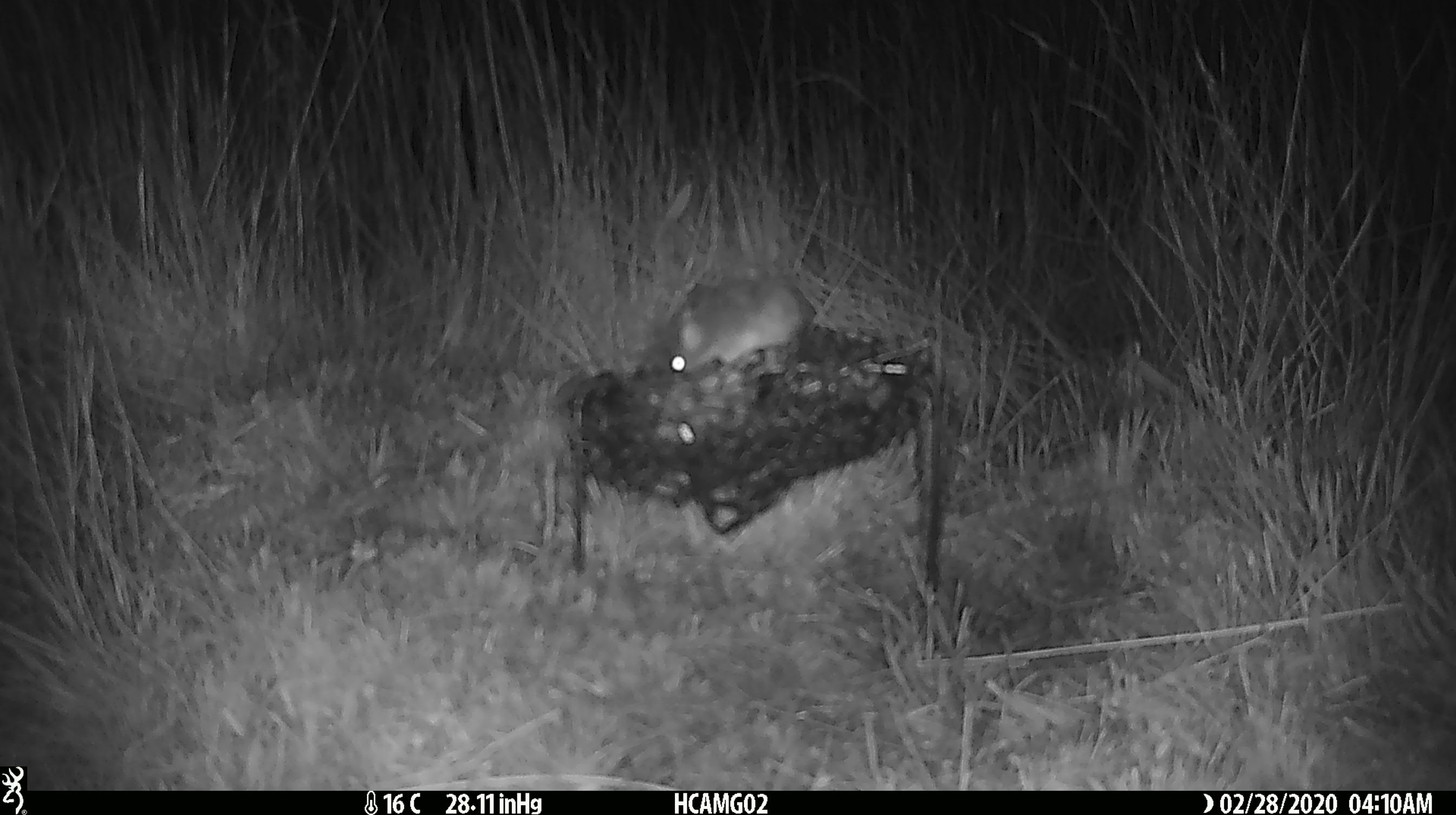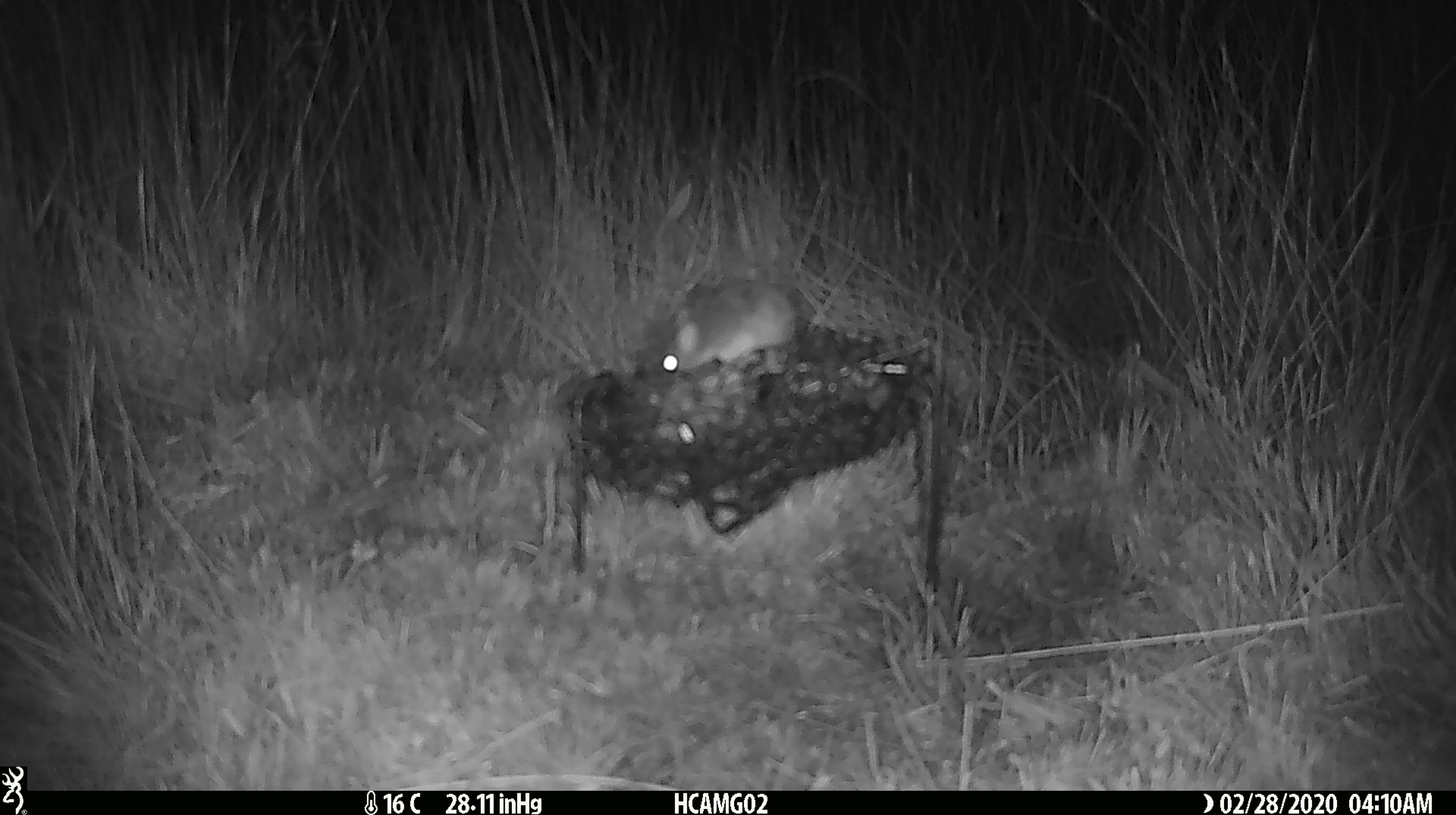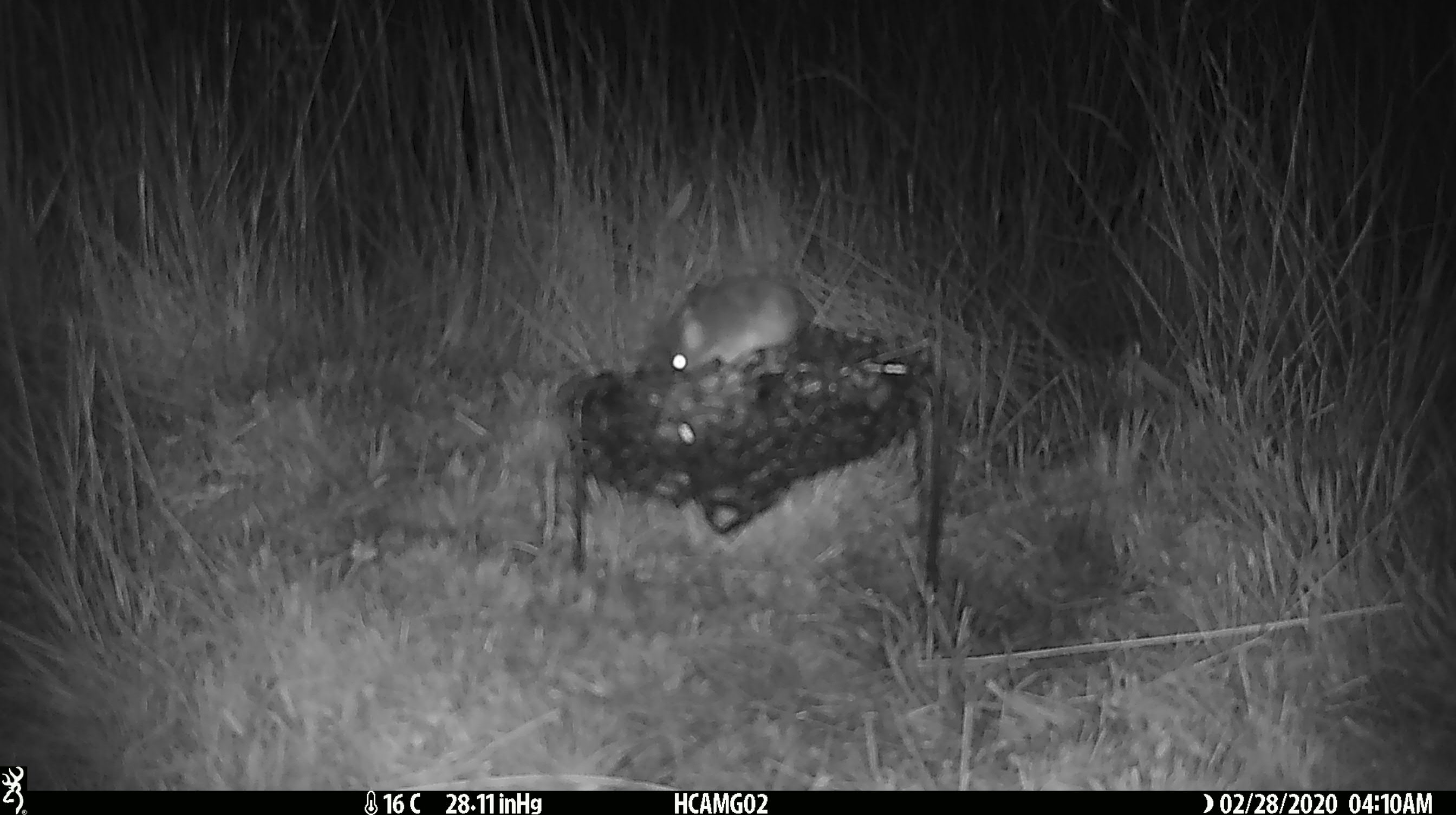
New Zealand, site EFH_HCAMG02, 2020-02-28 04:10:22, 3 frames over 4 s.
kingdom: Animalia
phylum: Chordata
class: Mammalia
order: Rodentia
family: Muridae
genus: Mus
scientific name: Mus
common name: mouse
Mouse (Mus).